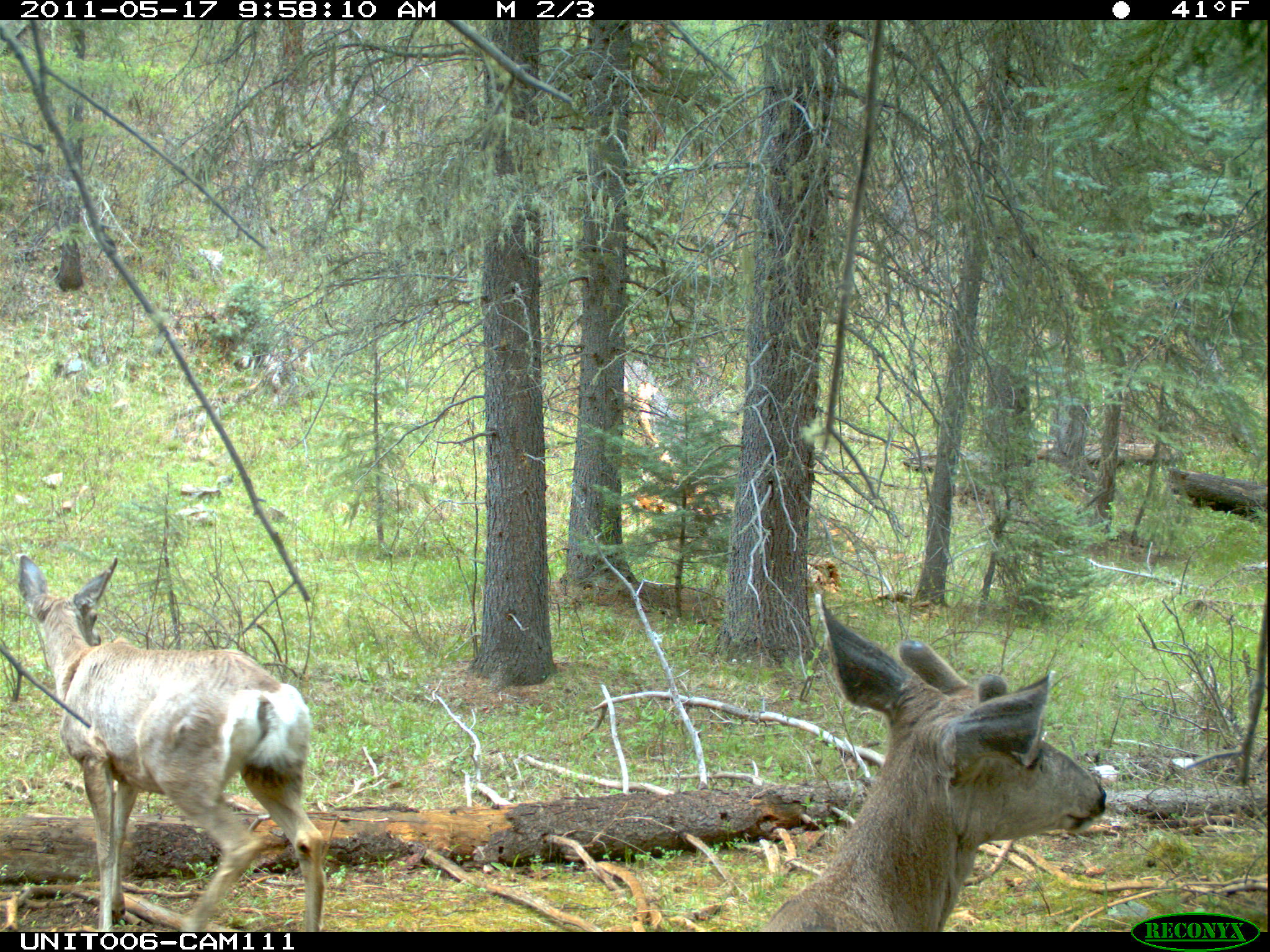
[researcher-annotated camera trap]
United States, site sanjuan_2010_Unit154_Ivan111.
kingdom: Animalia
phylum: Chordata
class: Mammalia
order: Artiodactyla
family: Cervidae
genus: Odocoileus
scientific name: Odocoileus hemionus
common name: mule deer